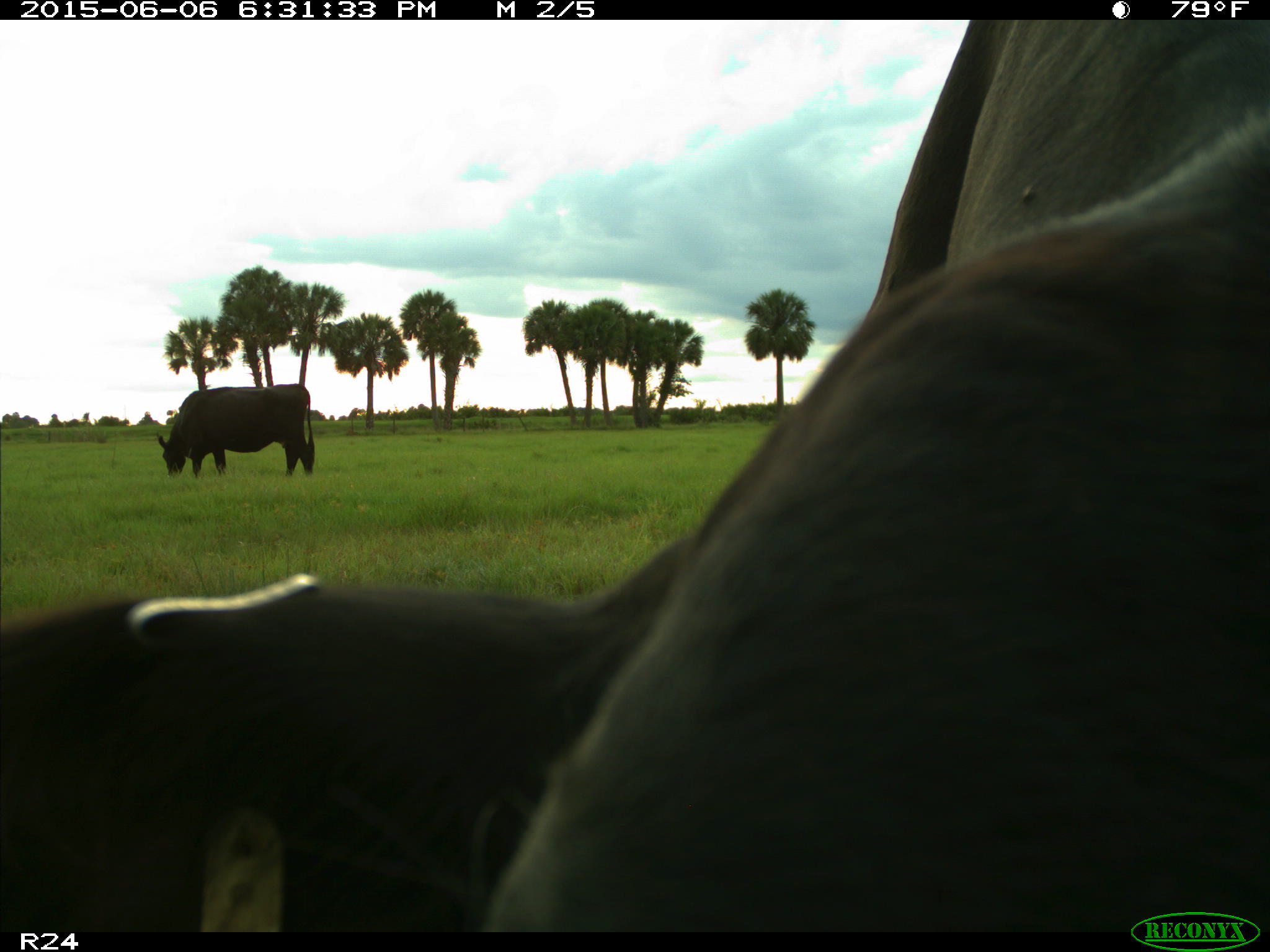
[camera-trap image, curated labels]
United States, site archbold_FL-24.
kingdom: Animalia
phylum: Chordata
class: Mammalia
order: Artiodactyla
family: Bovidae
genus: Bos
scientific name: Bos taurus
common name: domestic cow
Bos taurus (domestic cow).